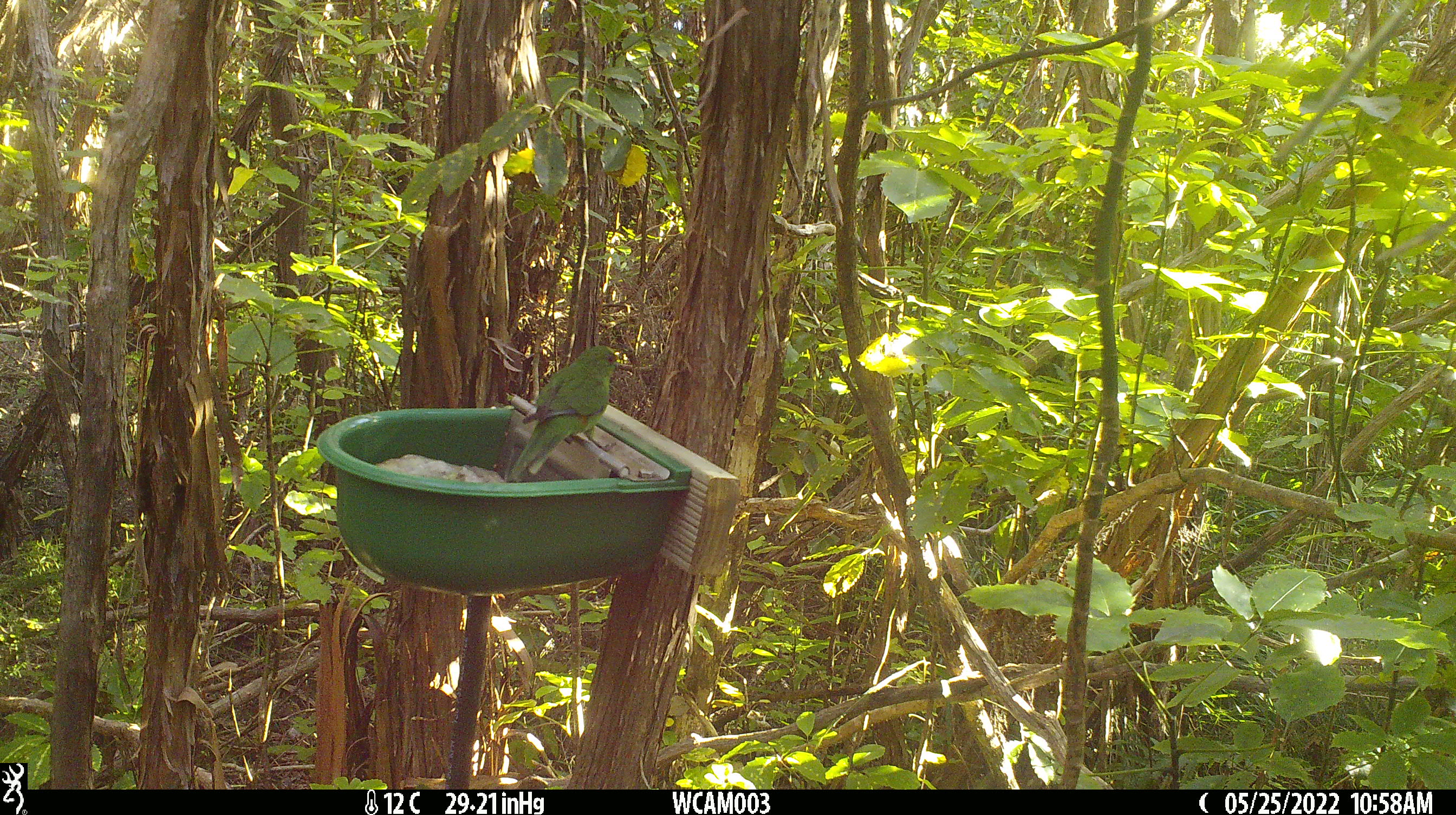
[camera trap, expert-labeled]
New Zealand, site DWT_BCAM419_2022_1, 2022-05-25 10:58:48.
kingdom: Animalia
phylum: Chordata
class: Aves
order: Psittaciformes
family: Psittaculidae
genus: Cyanoramphus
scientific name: Cyanoramphus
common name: parakeet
Parakeet (Cyanoramphus).